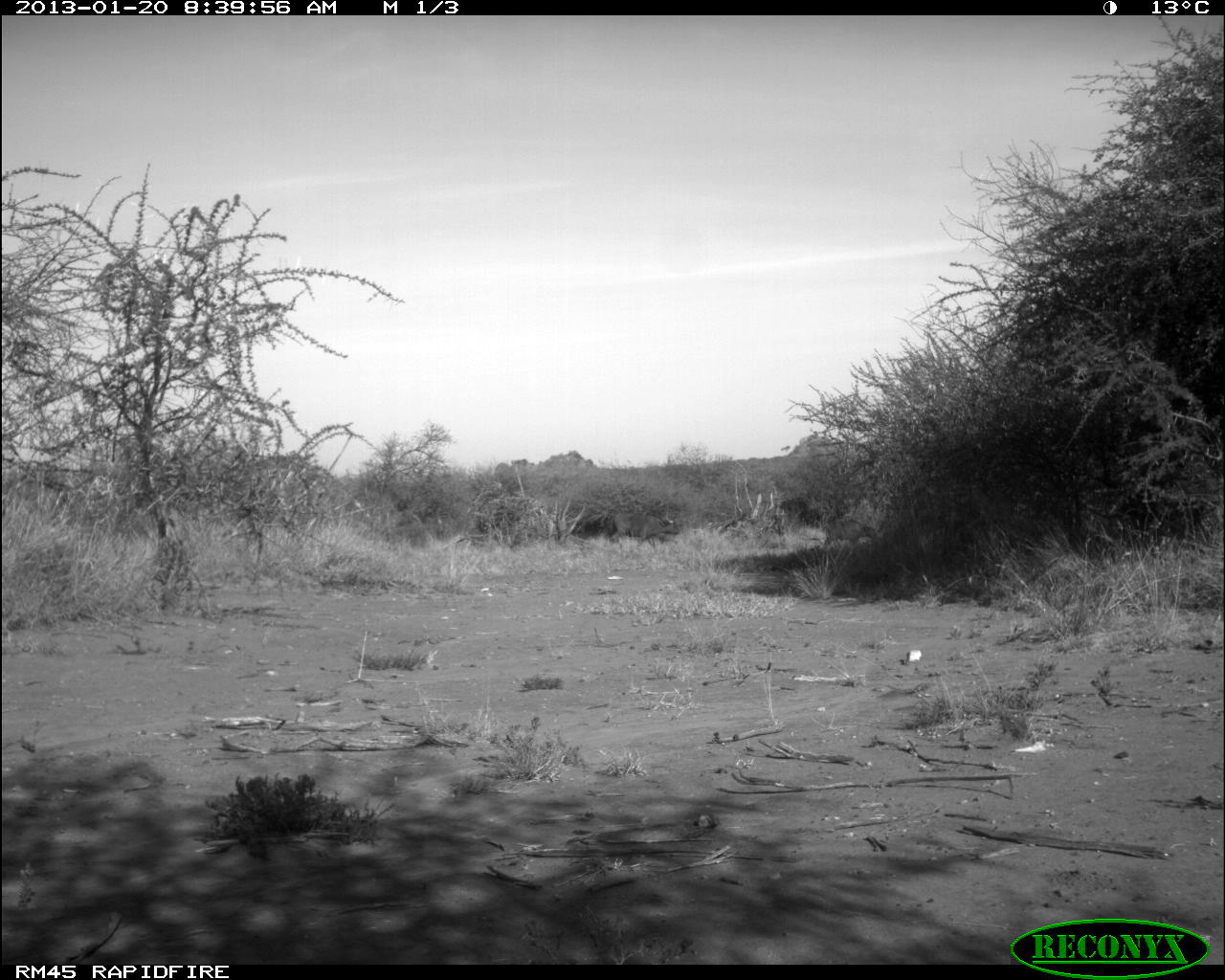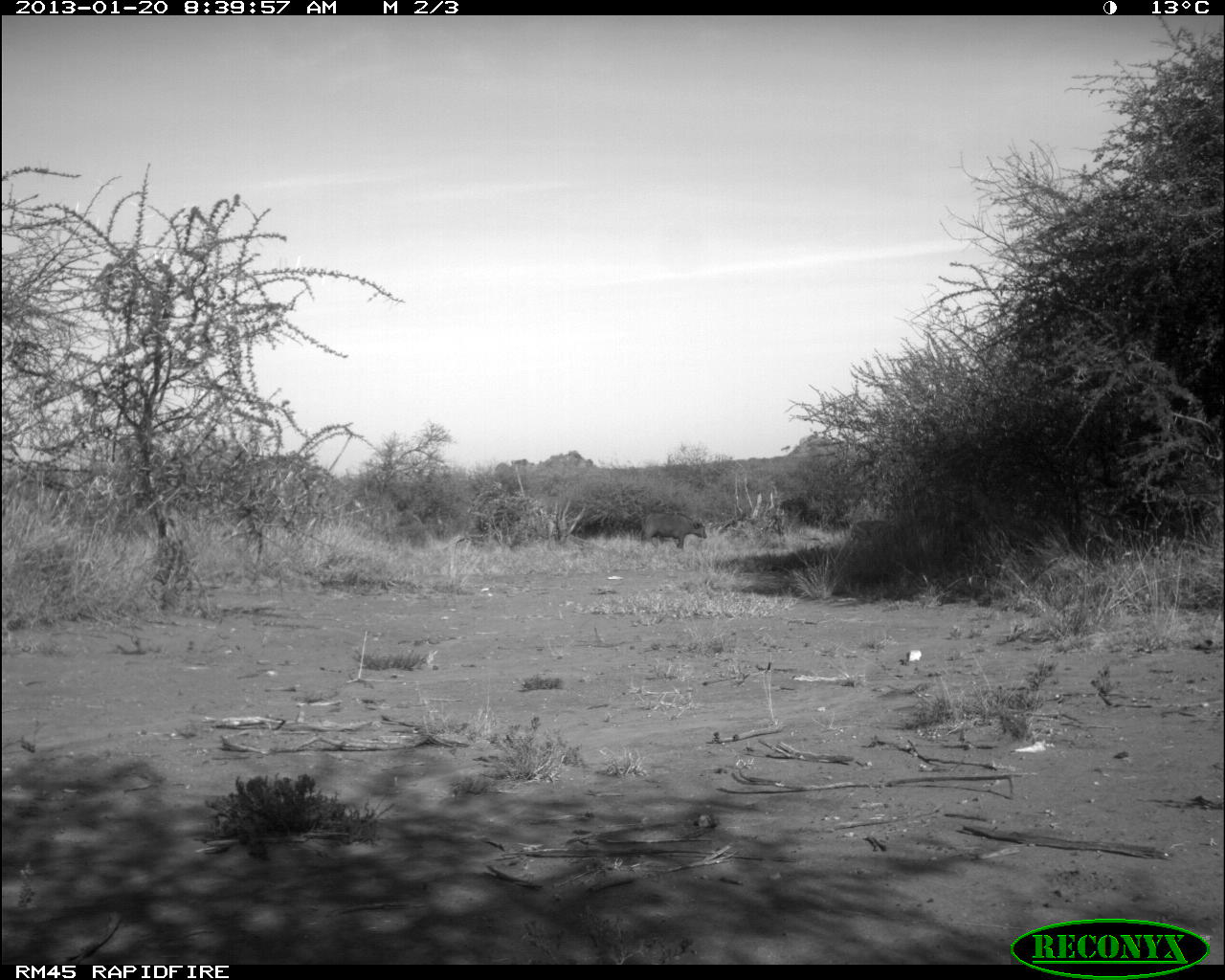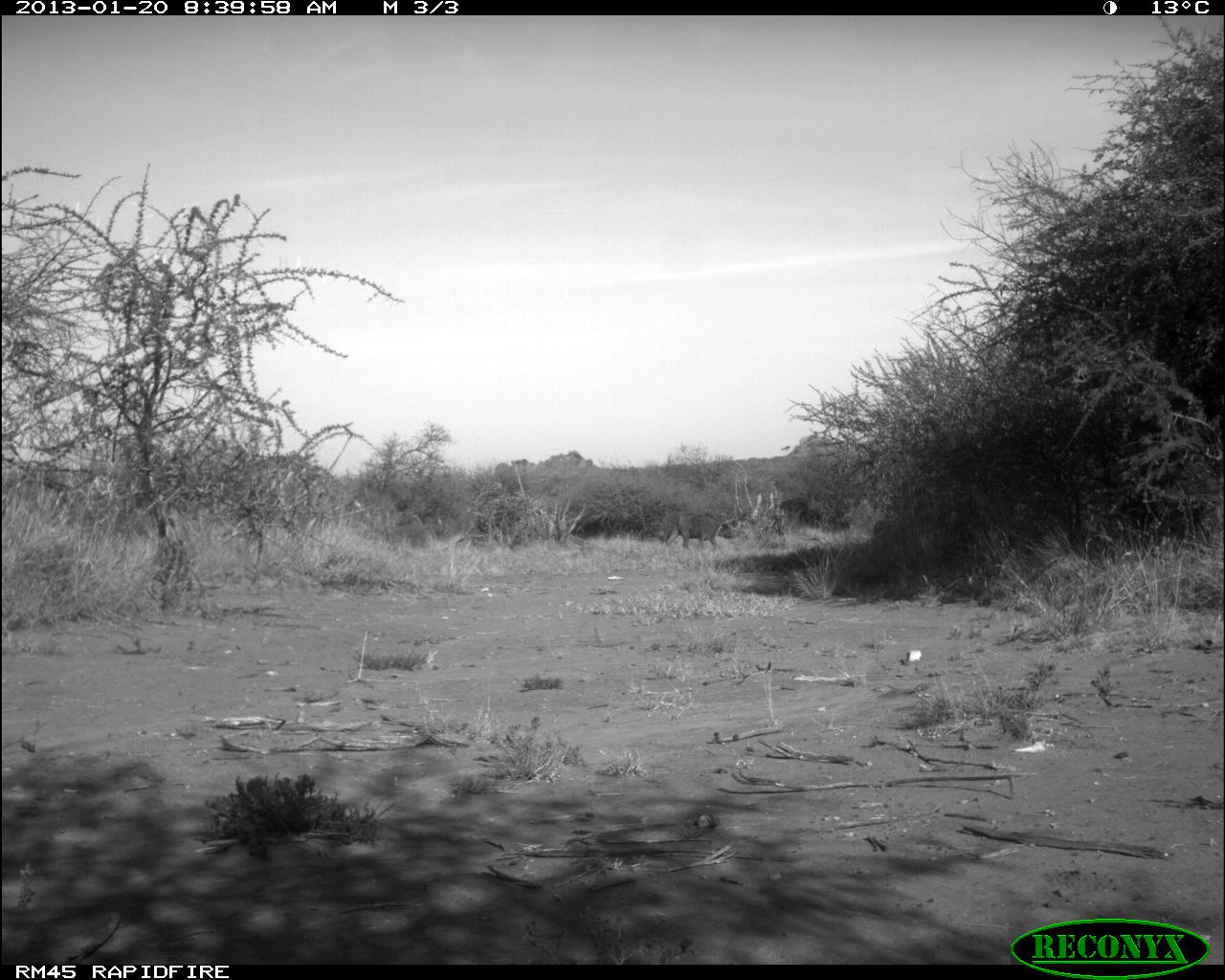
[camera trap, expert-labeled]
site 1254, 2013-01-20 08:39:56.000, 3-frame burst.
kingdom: Animalia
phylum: Chordata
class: Mammalia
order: Artiodactyla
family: Bovidae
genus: Bos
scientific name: Bos taurus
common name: domestic cattle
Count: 2.